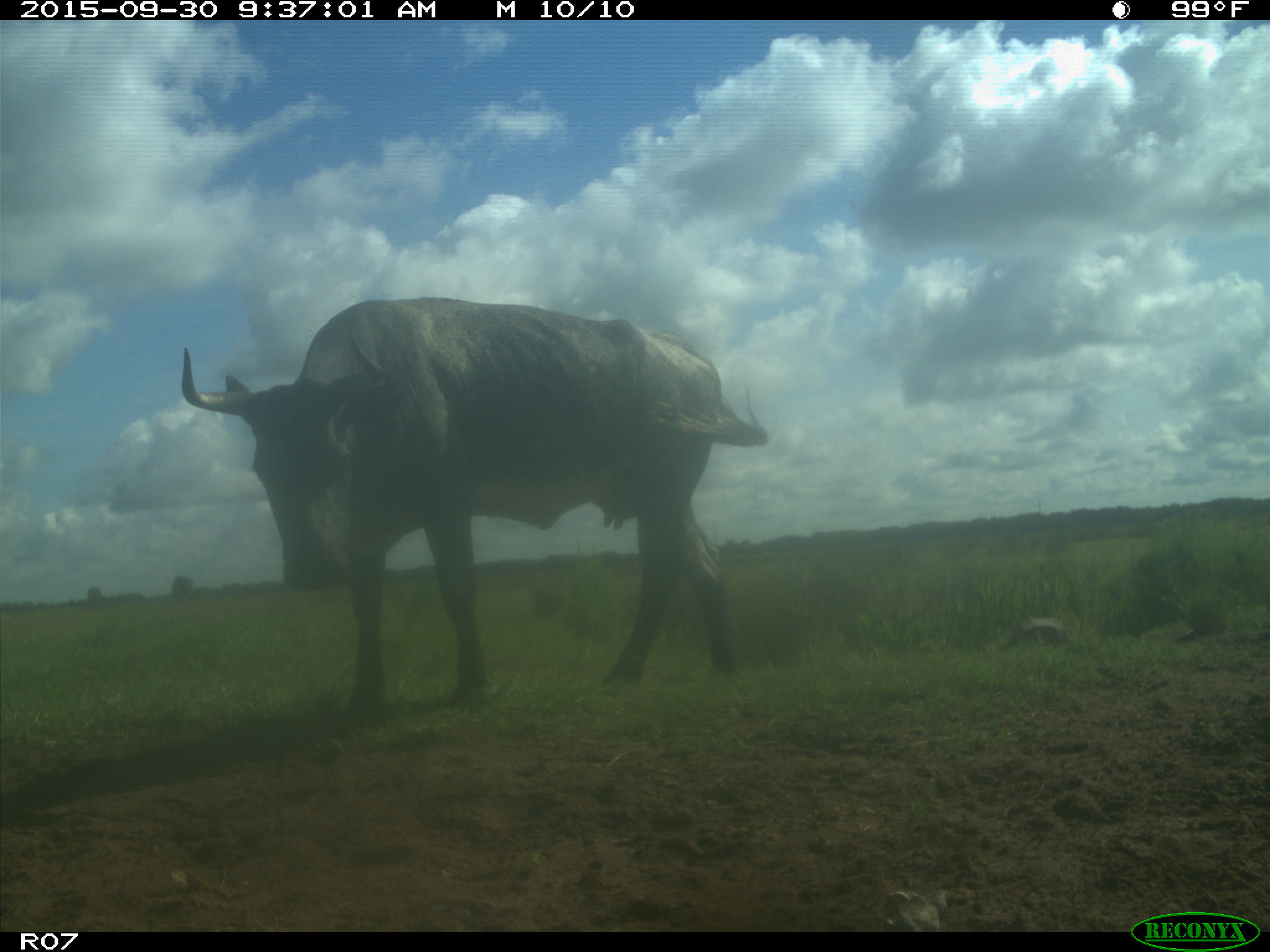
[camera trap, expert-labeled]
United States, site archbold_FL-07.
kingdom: Animalia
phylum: Chordata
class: Mammalia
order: Artiodactyla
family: Bovidae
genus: Bos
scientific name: Bos taurus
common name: domestic cow